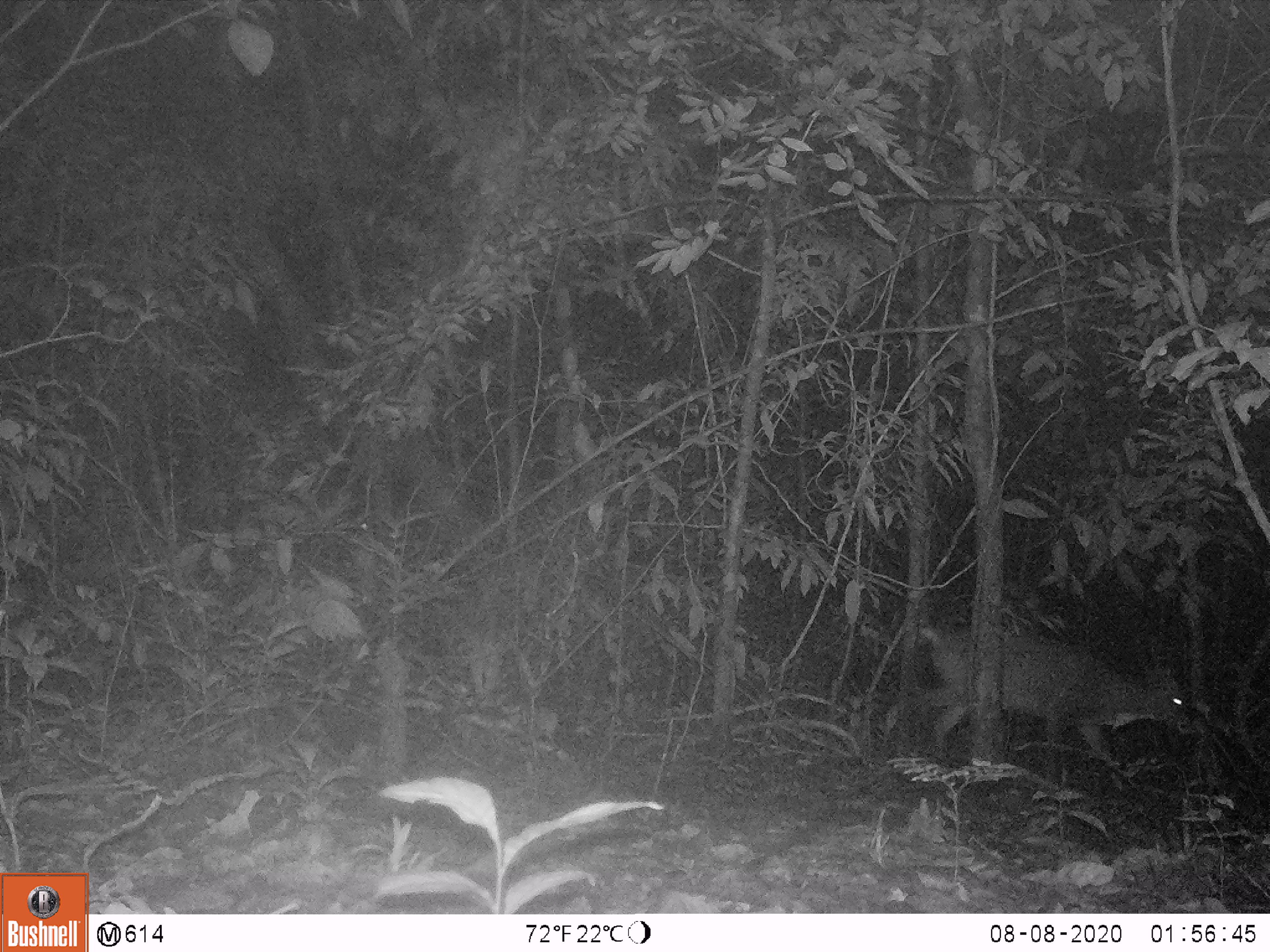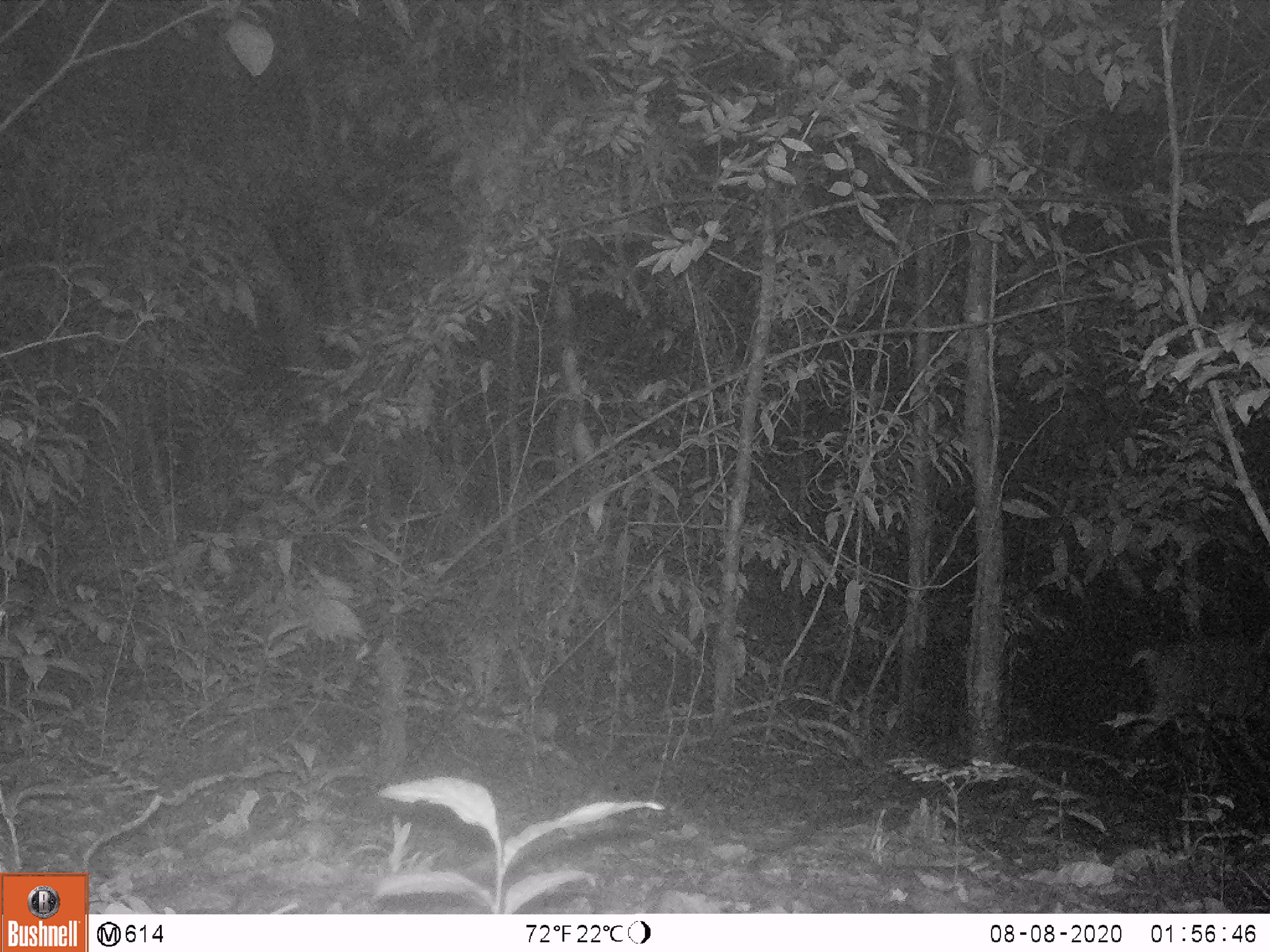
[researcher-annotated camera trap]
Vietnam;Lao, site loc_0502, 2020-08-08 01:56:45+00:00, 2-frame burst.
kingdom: Animalia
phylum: Chordata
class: Mammalia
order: Artiodactyla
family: Cervidae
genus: Muntiacus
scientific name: Muntiacus vuquangensis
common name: large-antlered muntjac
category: large antlered muntjac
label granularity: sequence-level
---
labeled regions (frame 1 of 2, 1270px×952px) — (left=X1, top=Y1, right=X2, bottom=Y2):
large antlered muntjac: (left=882, top=623, right=1207, bottom=772)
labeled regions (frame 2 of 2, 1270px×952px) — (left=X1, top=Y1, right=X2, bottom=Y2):
large antlered muntjac: (left=1118, top=640, right=1264, bottom=760)